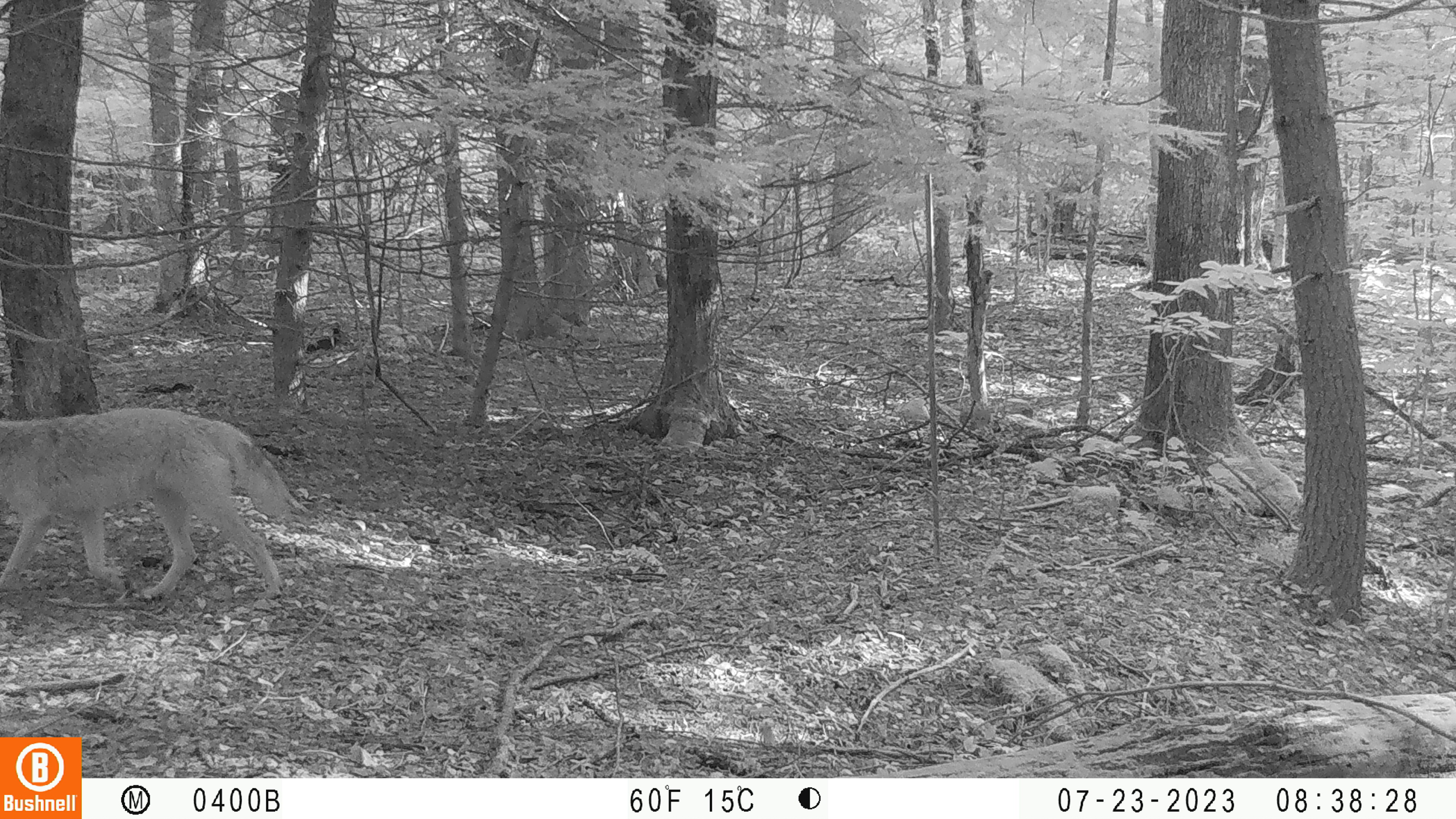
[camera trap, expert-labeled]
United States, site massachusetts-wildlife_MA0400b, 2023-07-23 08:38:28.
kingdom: Animalia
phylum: Chordata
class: Mammalia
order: Carnivora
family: Canidae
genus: Canis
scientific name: Canis latrans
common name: coyote